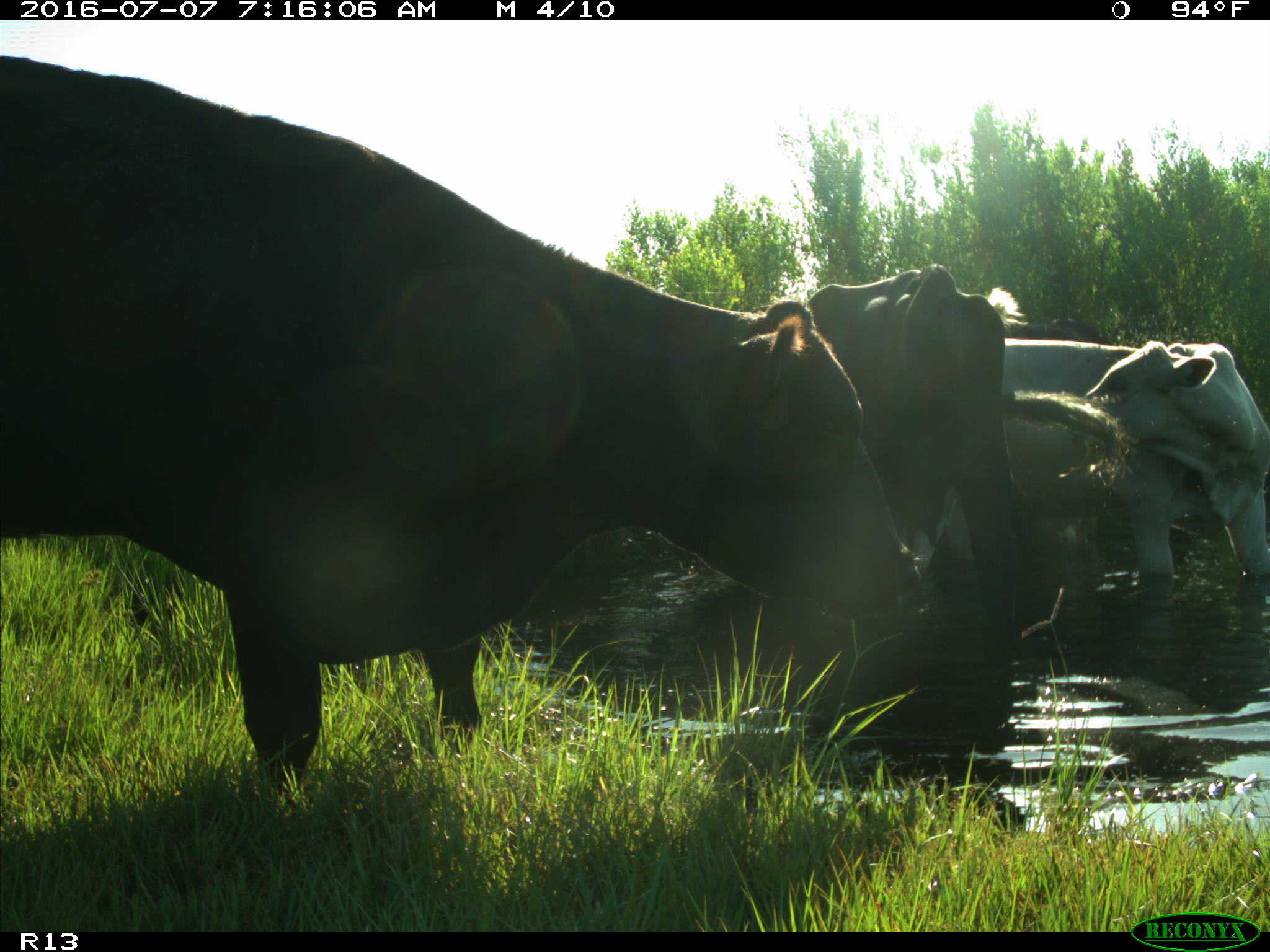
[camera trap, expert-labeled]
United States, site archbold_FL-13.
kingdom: Animalia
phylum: Chordata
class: Mammalia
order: Artiodactyla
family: Bovidae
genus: Bos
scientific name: Bos taurus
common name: domestic cow